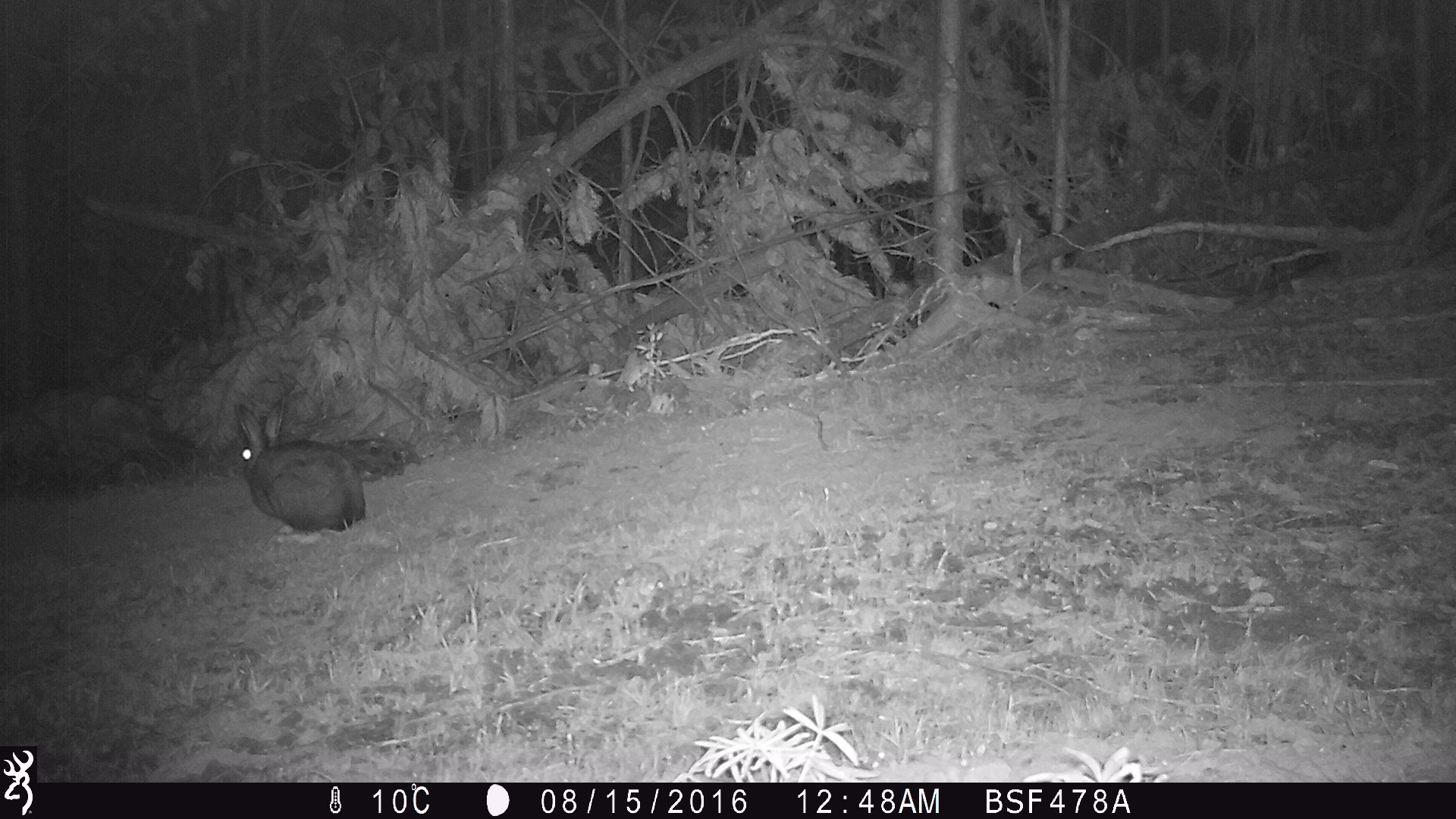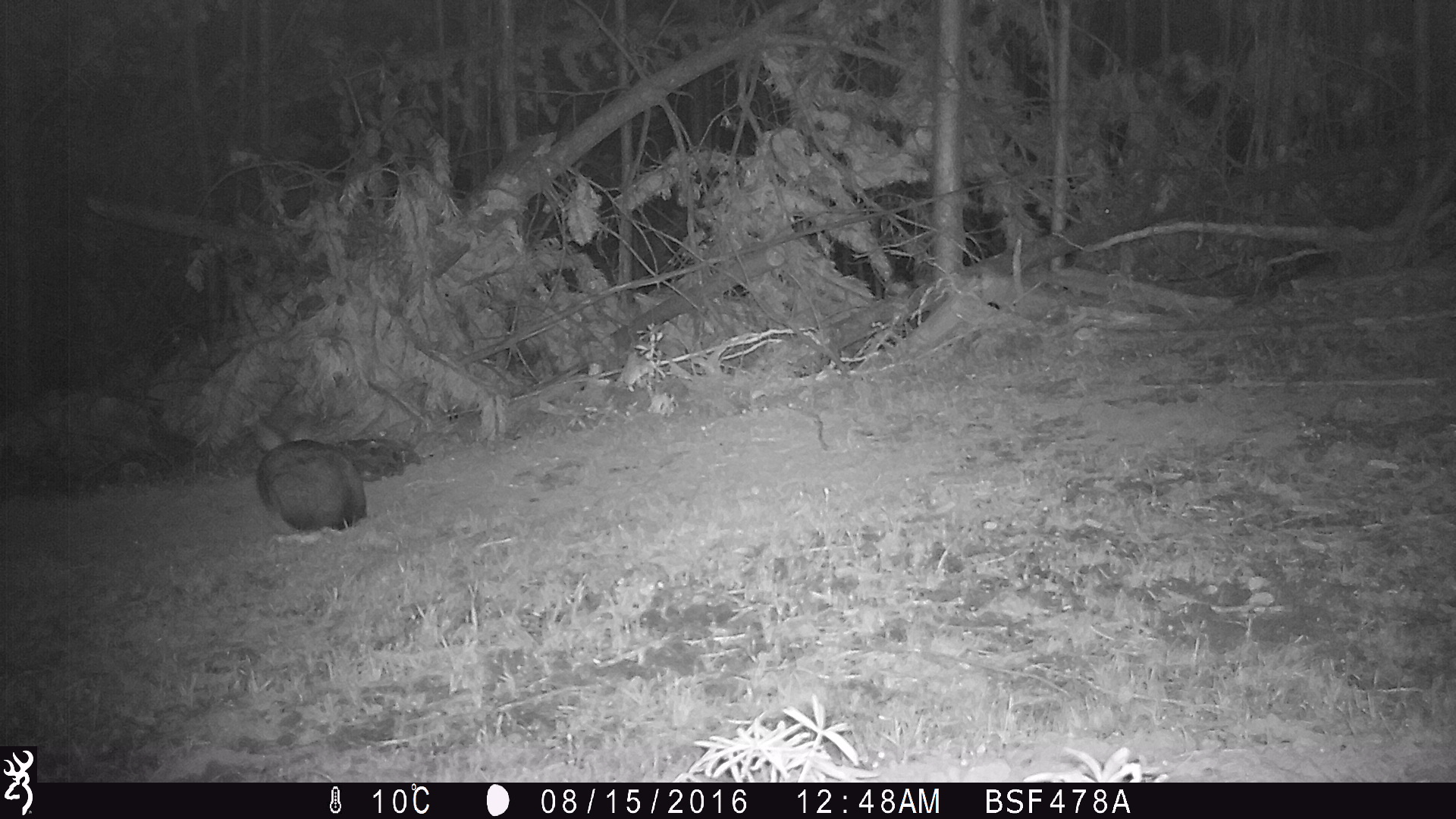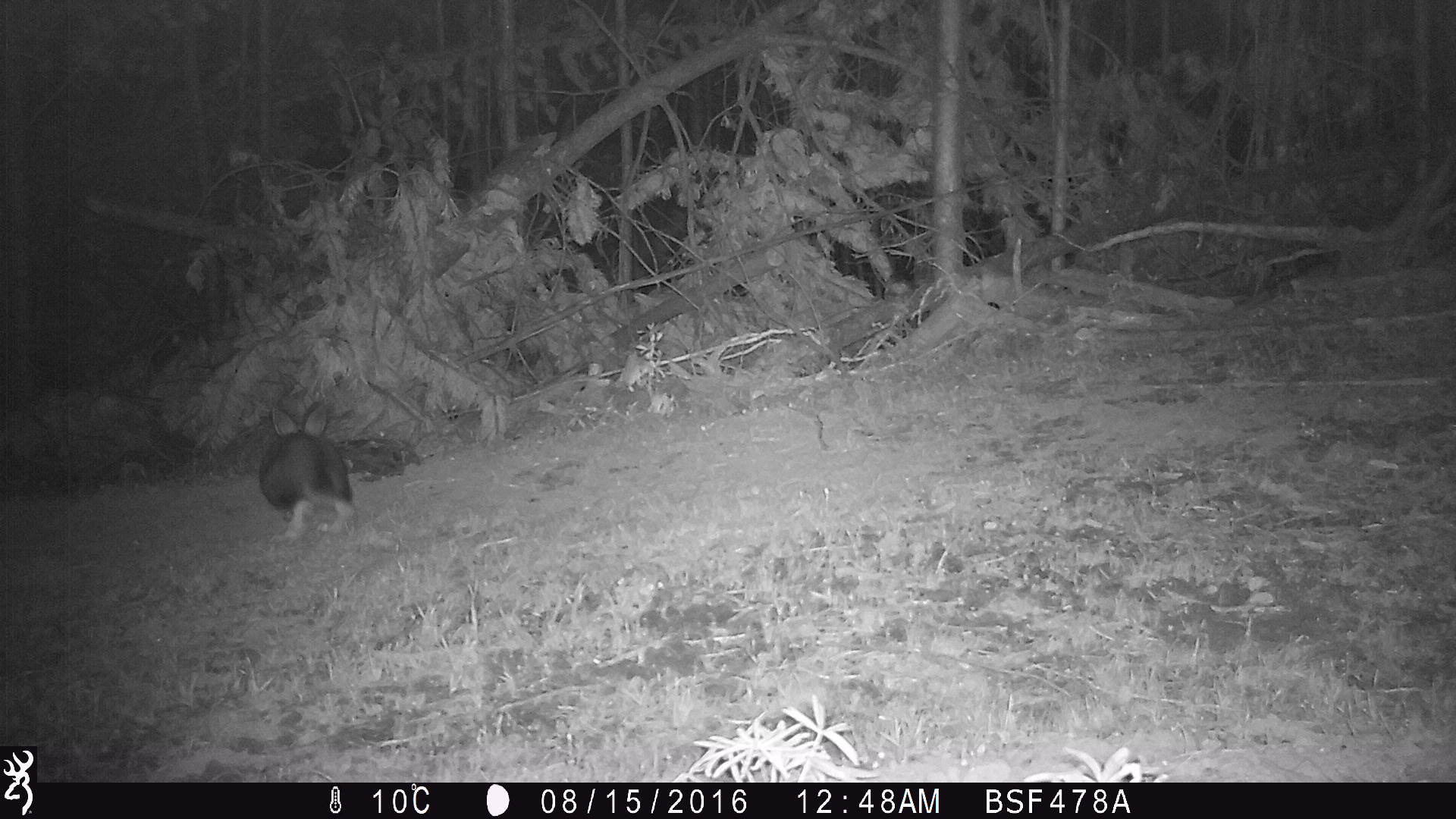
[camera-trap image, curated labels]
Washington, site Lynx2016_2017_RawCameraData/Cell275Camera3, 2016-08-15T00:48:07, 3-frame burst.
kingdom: Animalia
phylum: Chordata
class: Mammalia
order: Lagomorpha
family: Leporidae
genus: Lepus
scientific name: Lepus americanus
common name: snowshoe hare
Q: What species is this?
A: Lepus americanus (snowshoe hare).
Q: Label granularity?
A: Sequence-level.